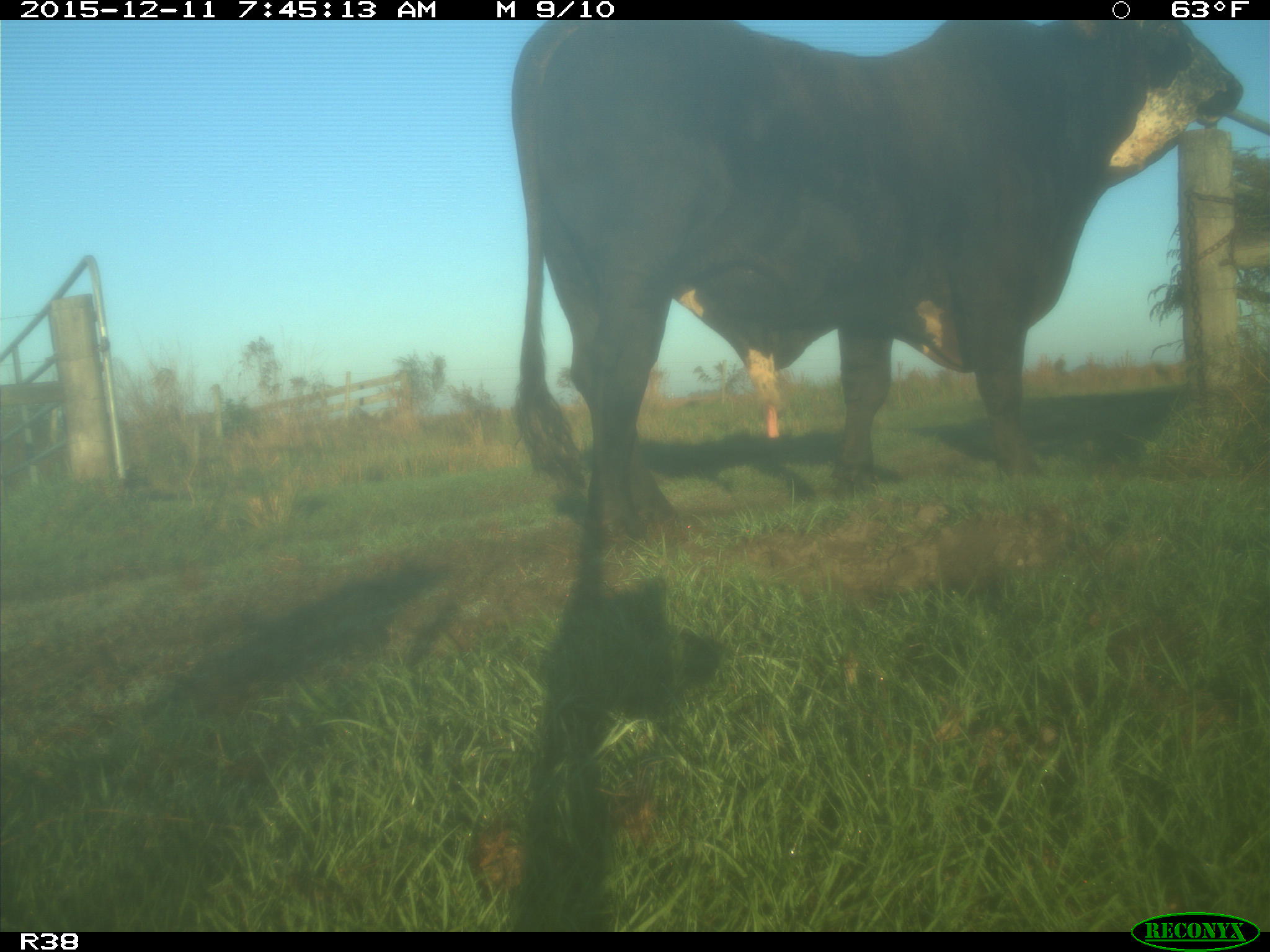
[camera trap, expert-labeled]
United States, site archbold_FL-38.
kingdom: Animalia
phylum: Chordata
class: Mammalia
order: Artiodactyla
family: Bovidae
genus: Bos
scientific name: Bos taurus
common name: domestic cow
Bos taurus (domestic cow).